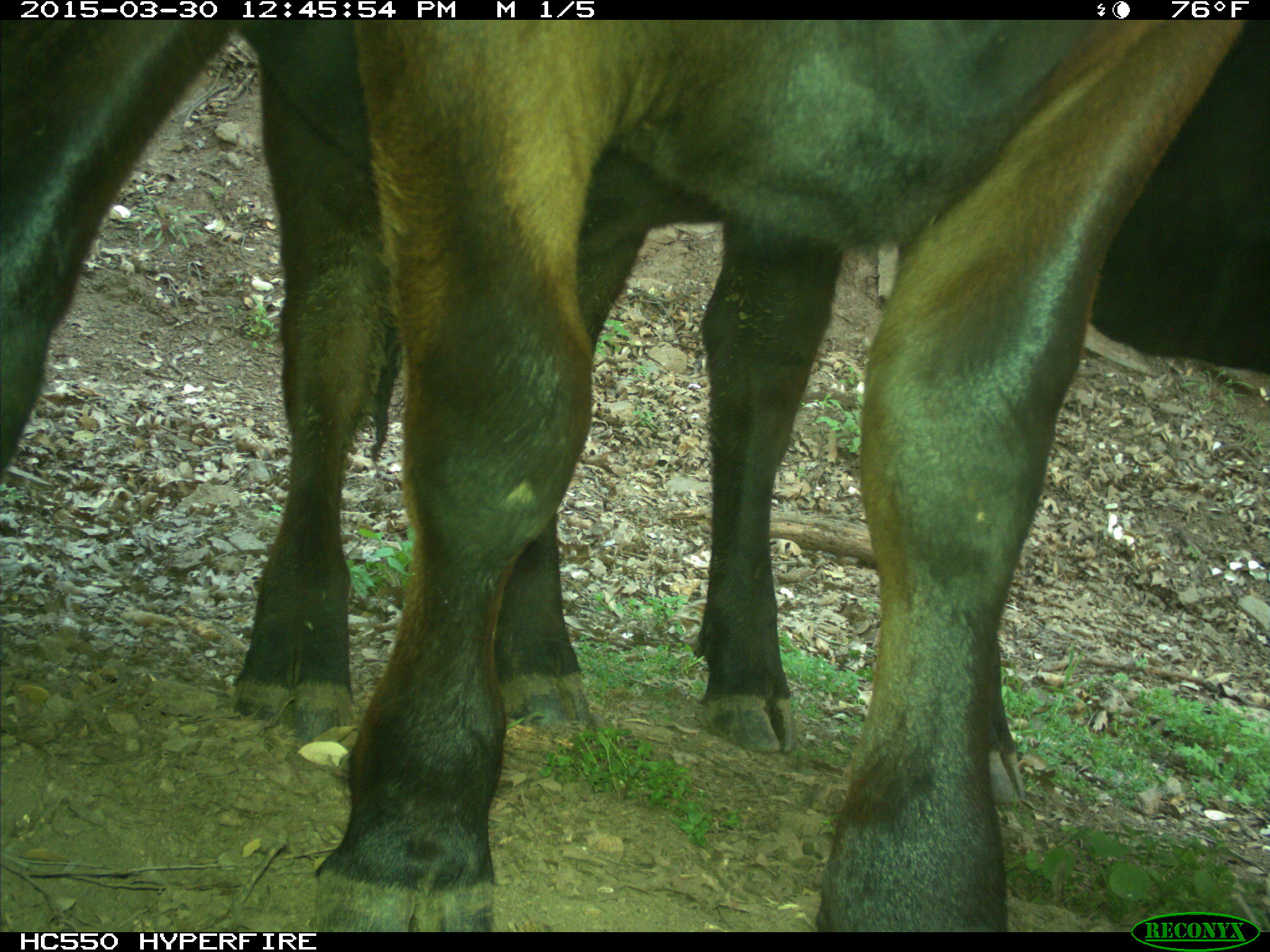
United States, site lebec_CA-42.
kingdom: Animalia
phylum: Chordata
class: Mammalia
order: Artiodactyla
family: Bovidae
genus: Bos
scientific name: Bos taurus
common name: domestic cow